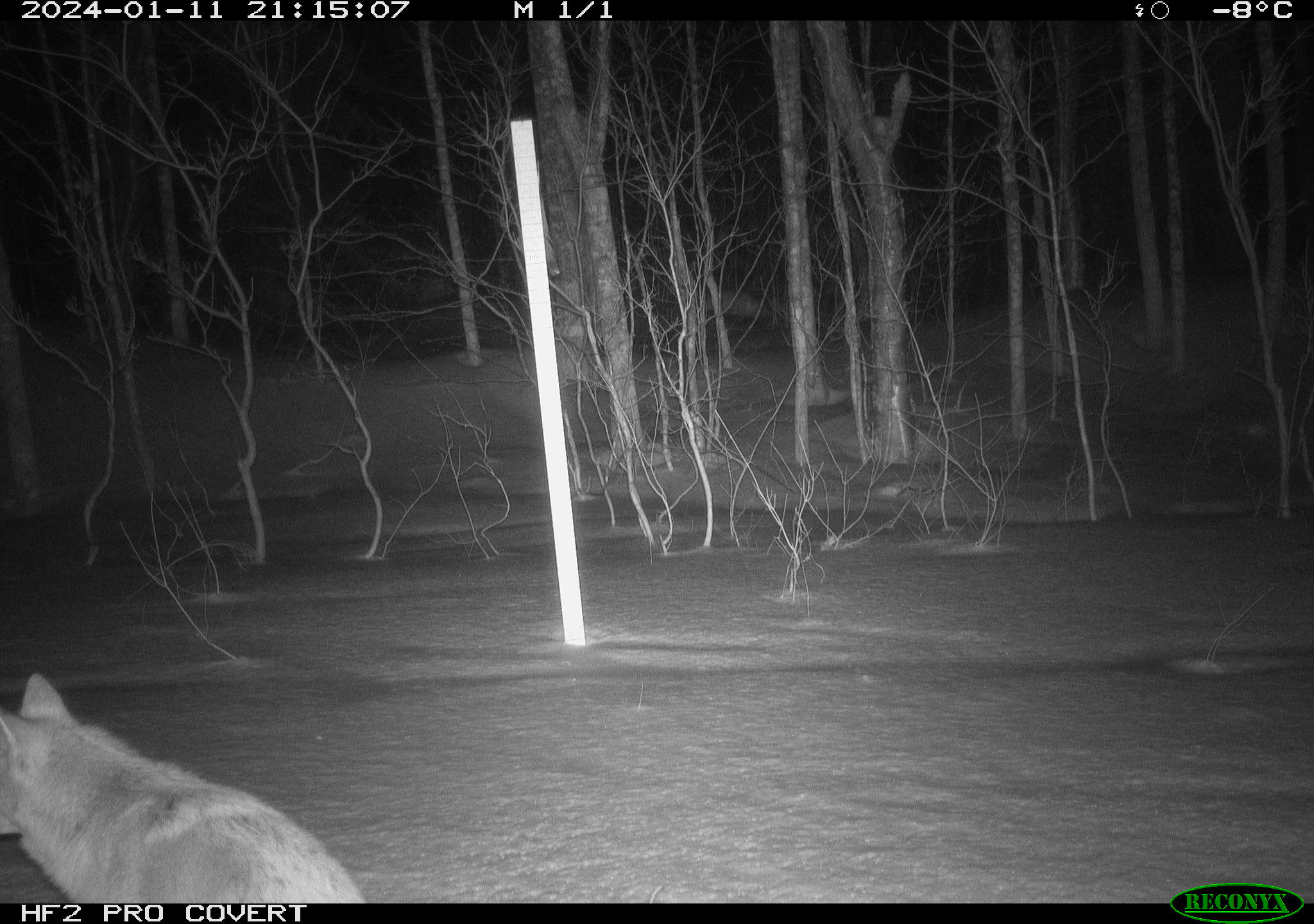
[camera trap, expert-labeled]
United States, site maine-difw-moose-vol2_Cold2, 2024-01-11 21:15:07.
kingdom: Animalia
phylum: Chordata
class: Mammalia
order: Carnivora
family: Canidae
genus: Canis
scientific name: Canis latrans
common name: coyote